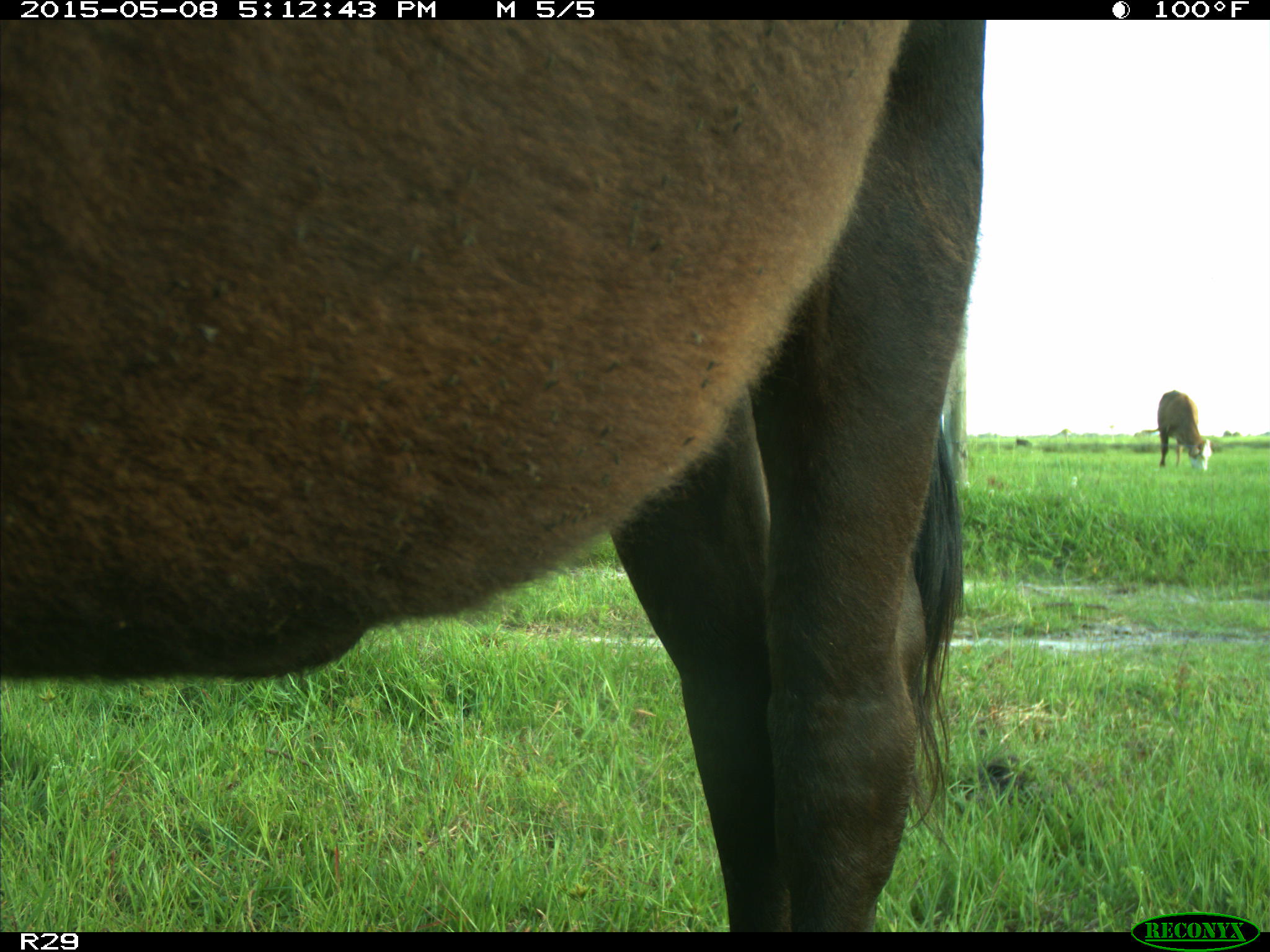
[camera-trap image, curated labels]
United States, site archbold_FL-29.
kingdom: Animalia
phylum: Chordata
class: Mammalia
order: Artiodactyla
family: Bovidae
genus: Bos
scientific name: Bos taurus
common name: domestic cow